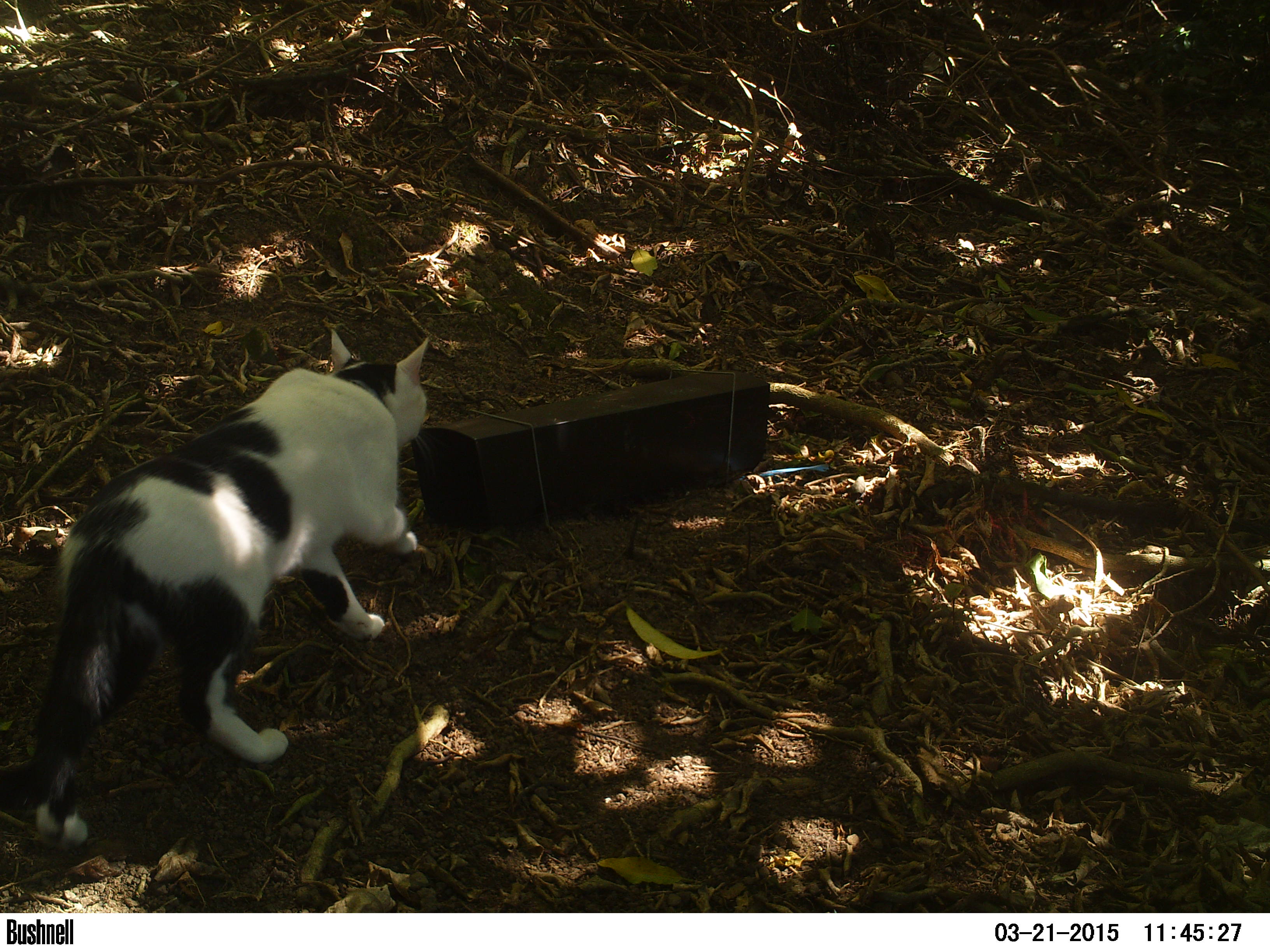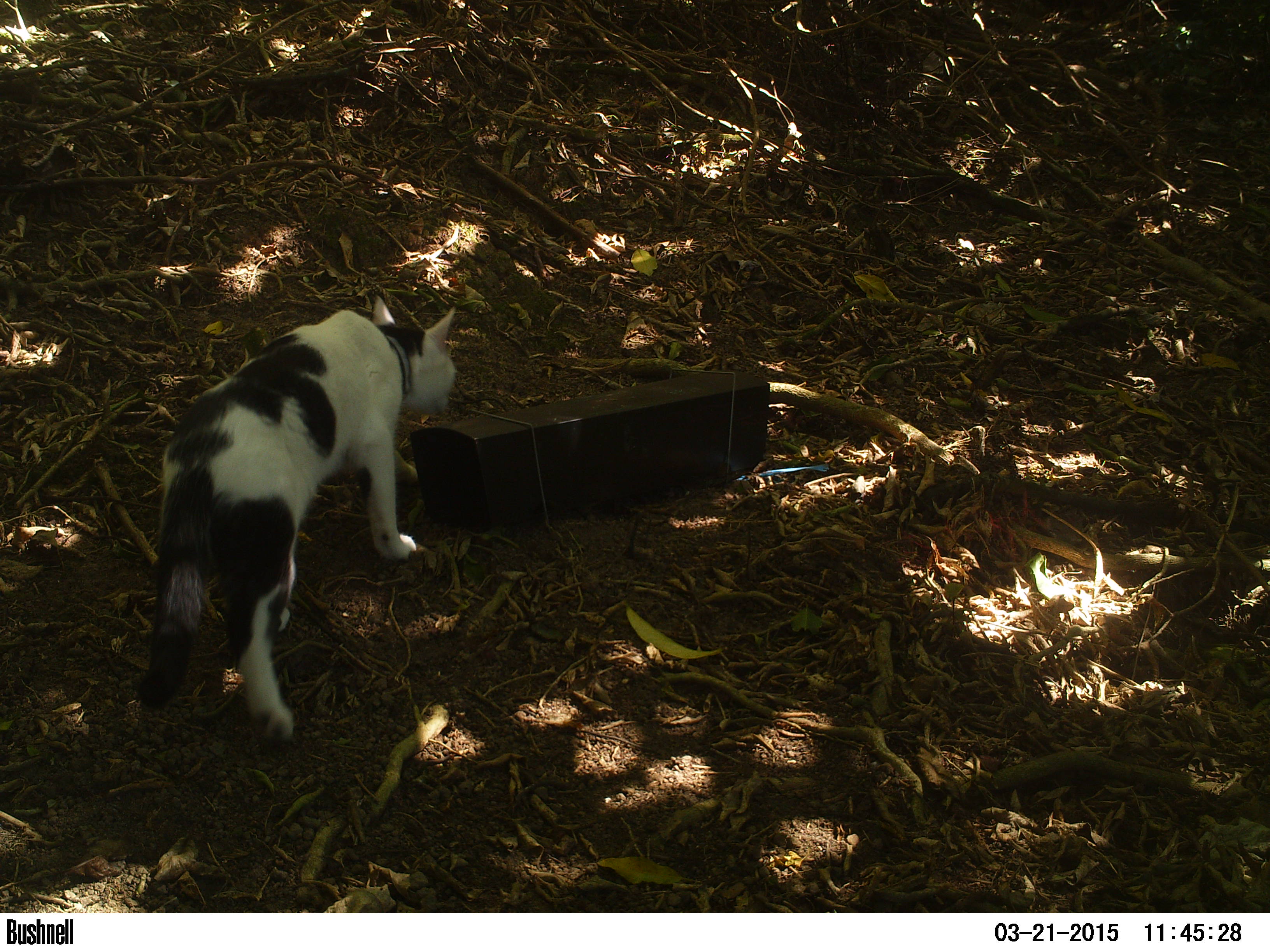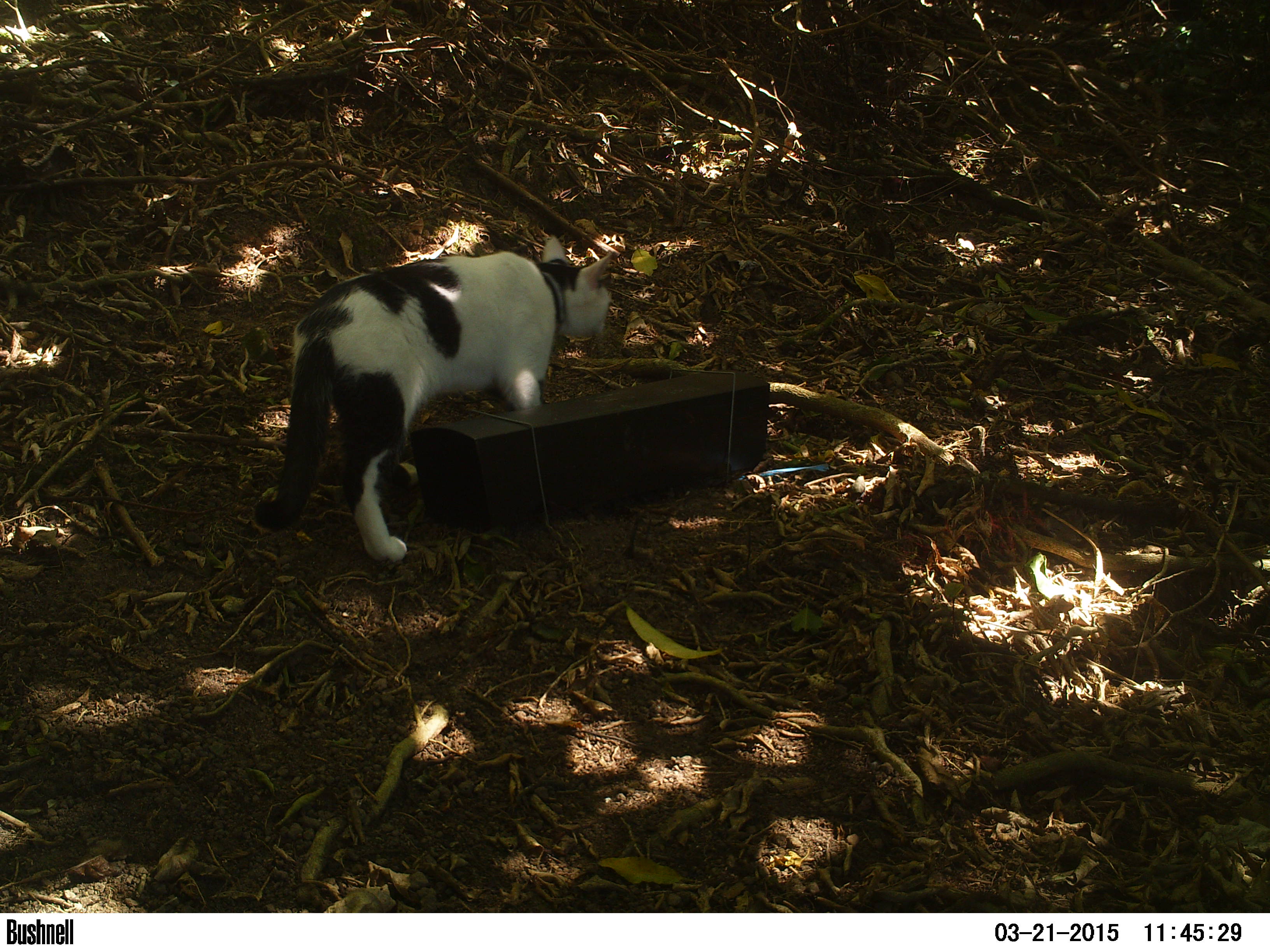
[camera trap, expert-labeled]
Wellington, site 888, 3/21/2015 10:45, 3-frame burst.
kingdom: Animalia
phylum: Chordata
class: Mammalia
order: Carnivora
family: Felidae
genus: Felis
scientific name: Felis catus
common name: cat